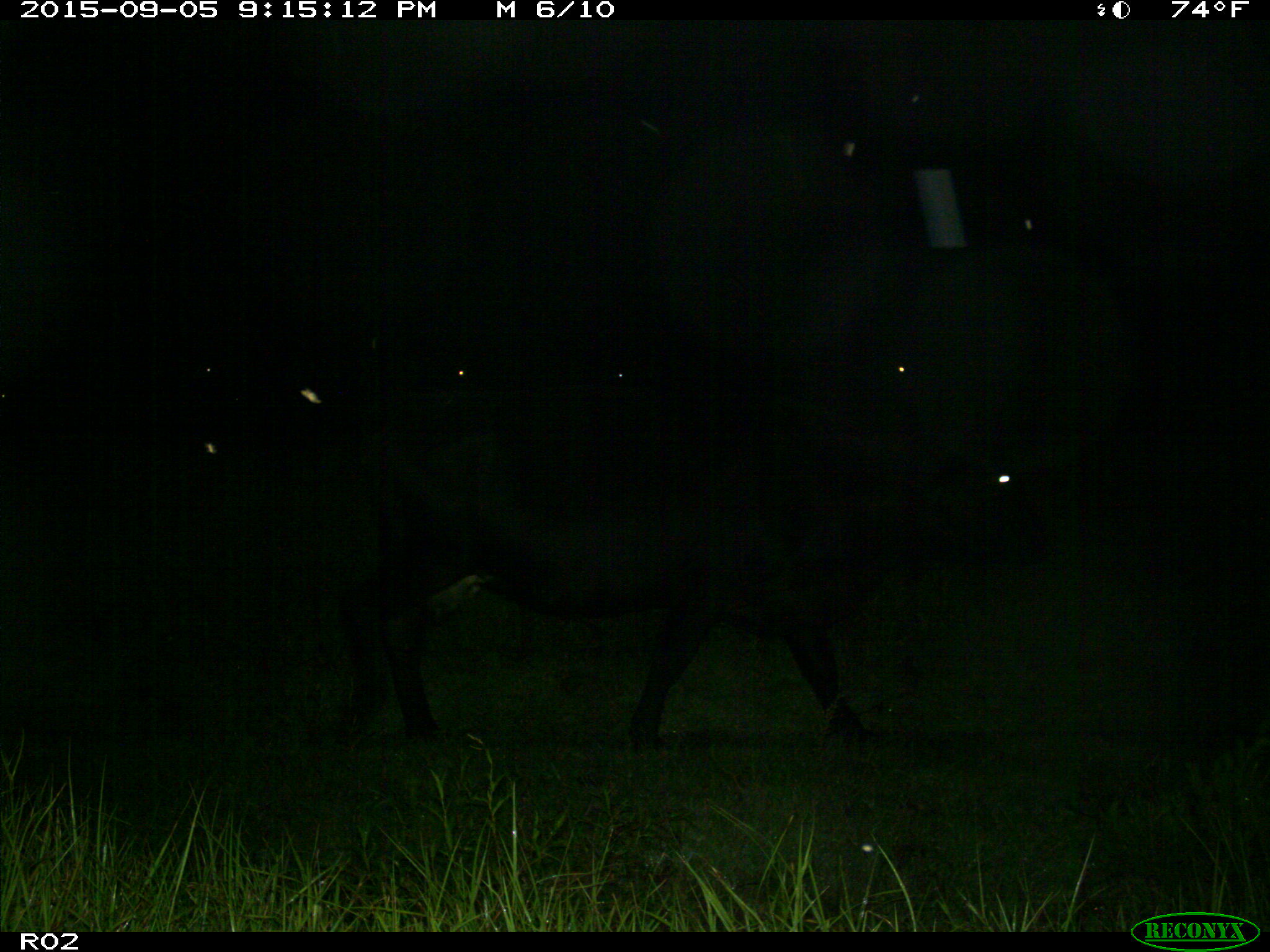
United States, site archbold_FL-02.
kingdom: Animalia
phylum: Chordata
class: Mammalia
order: Artiodactyla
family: Bovidae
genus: Bos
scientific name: Bos taurus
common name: domestic cow